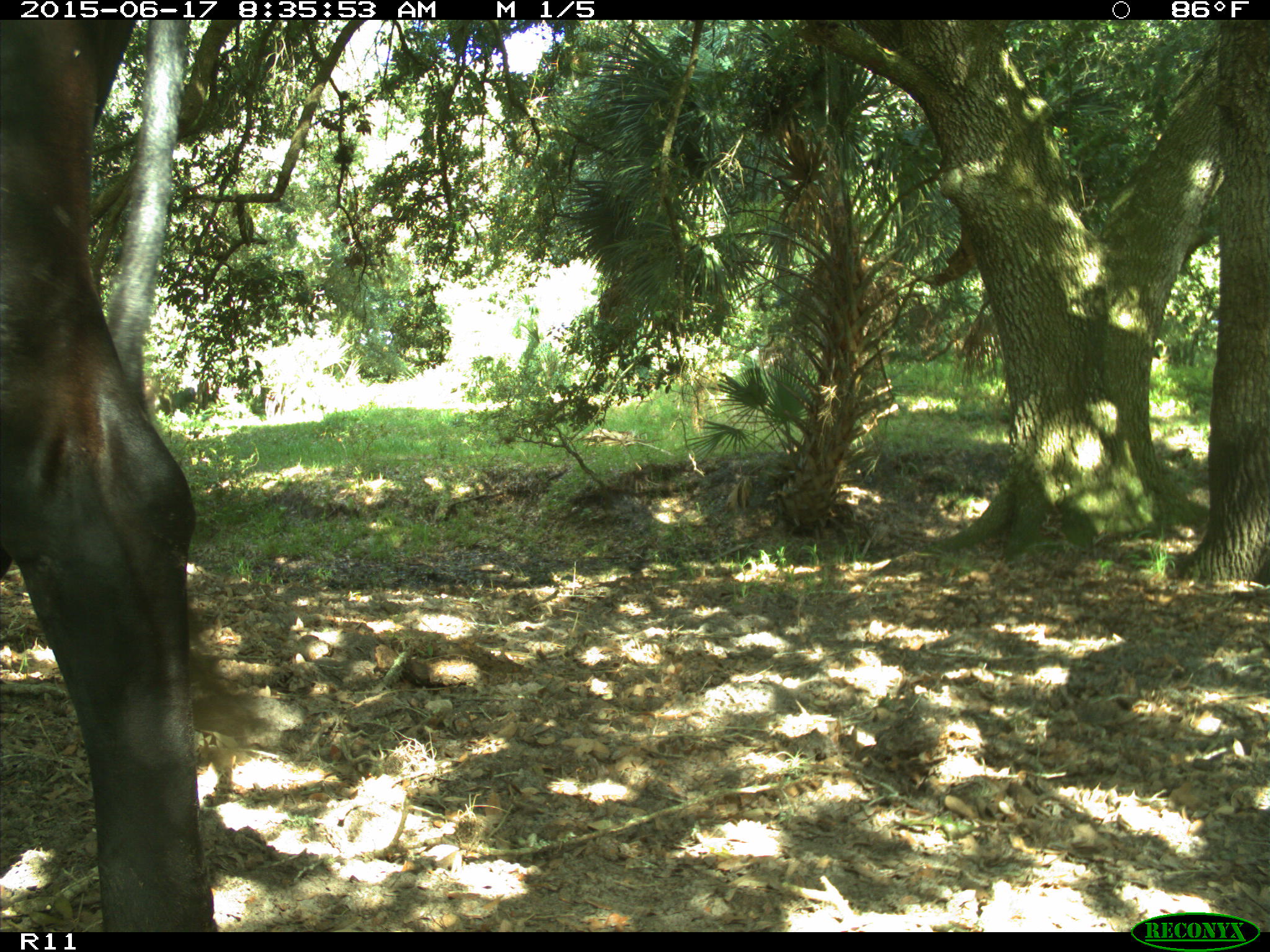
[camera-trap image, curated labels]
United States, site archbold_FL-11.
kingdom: Animalia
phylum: Chordata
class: Mammalia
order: Artiodactyla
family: Bovidae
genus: Bos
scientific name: Bos taurus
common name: domestic cow